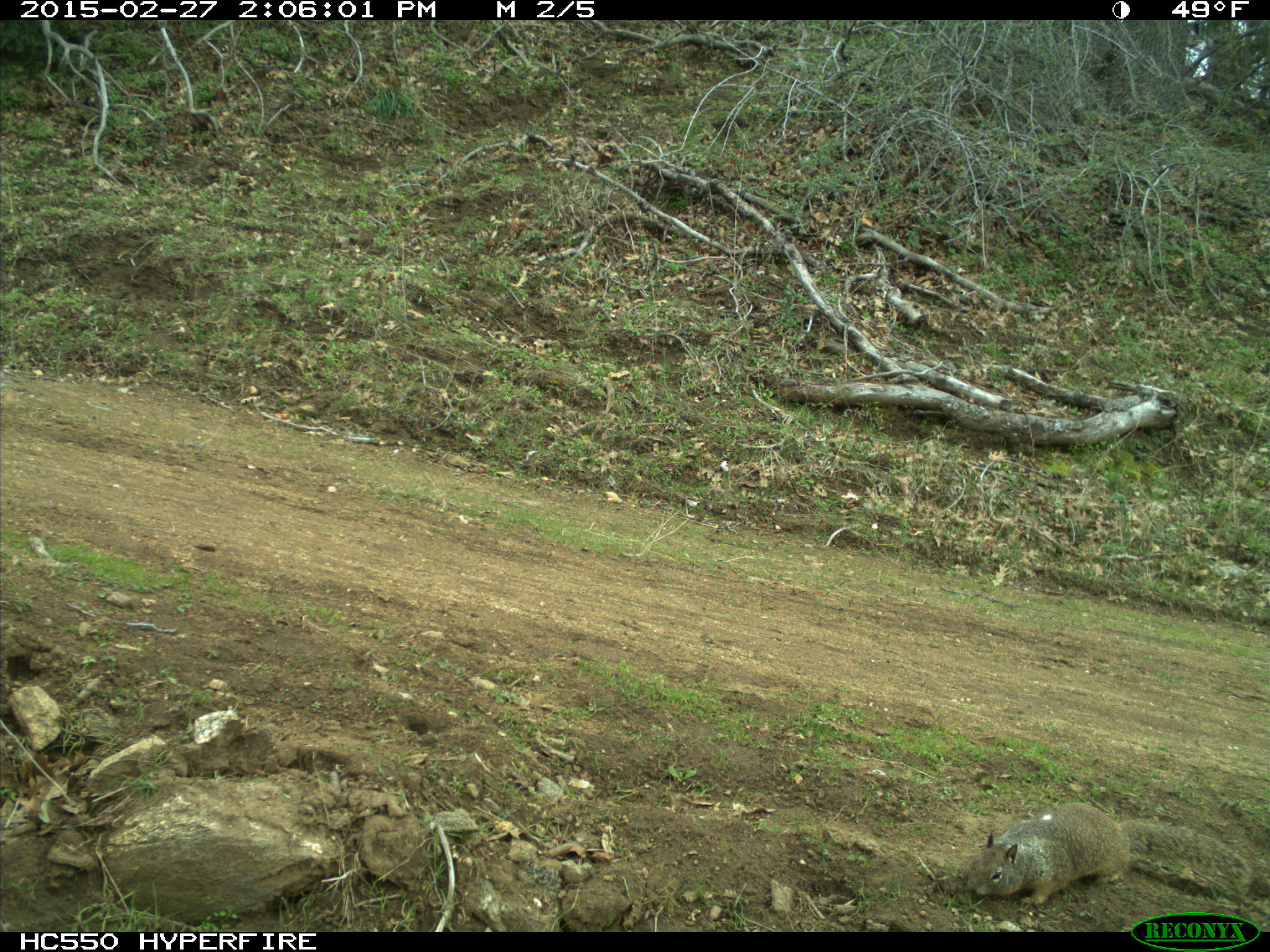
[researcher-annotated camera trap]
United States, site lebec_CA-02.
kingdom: Animalia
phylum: Chordata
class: Mammalia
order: Rodentia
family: Sciuridae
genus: Otospermophilus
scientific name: Otospermophilus beecheyi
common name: california ground squirrel